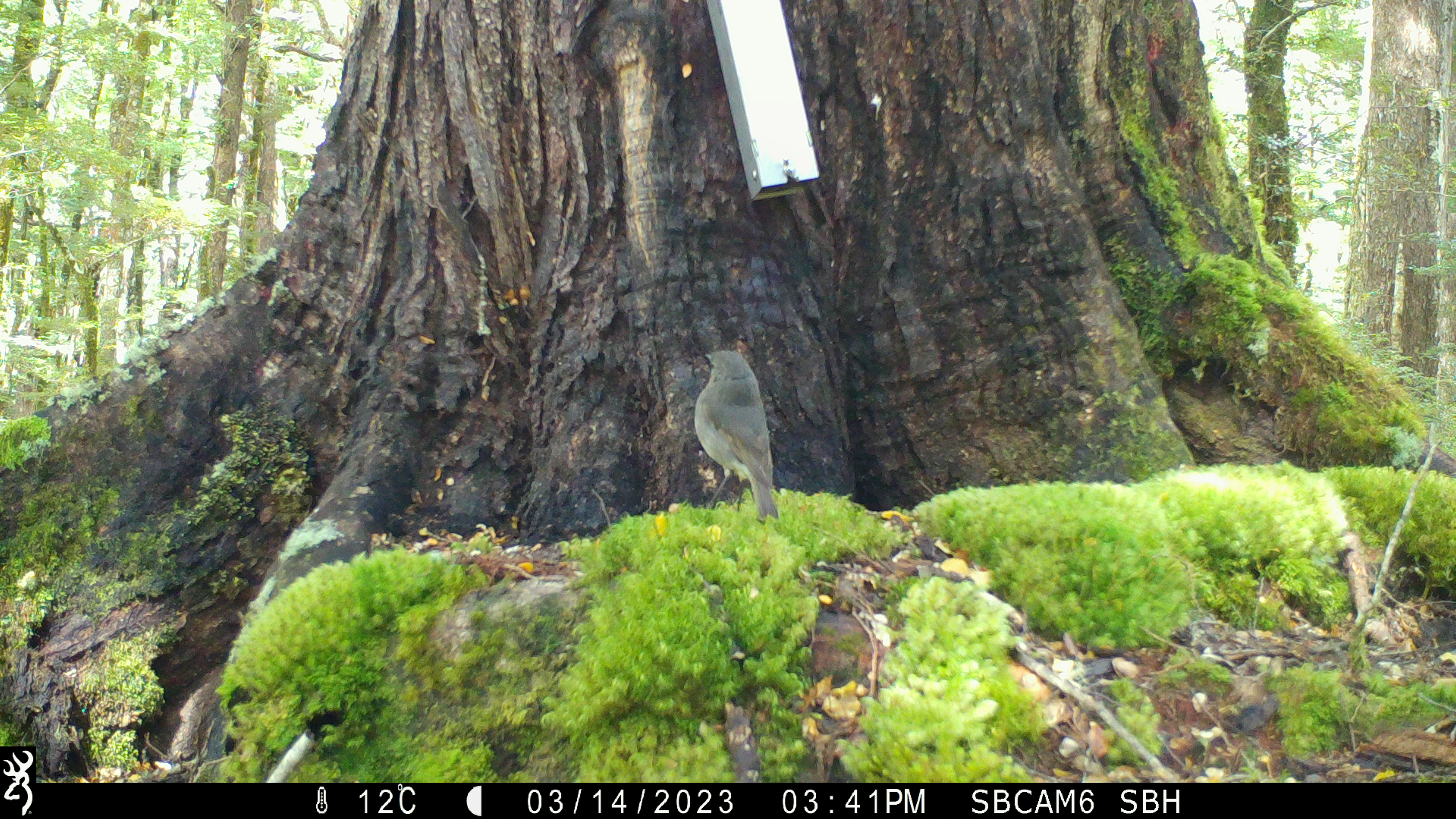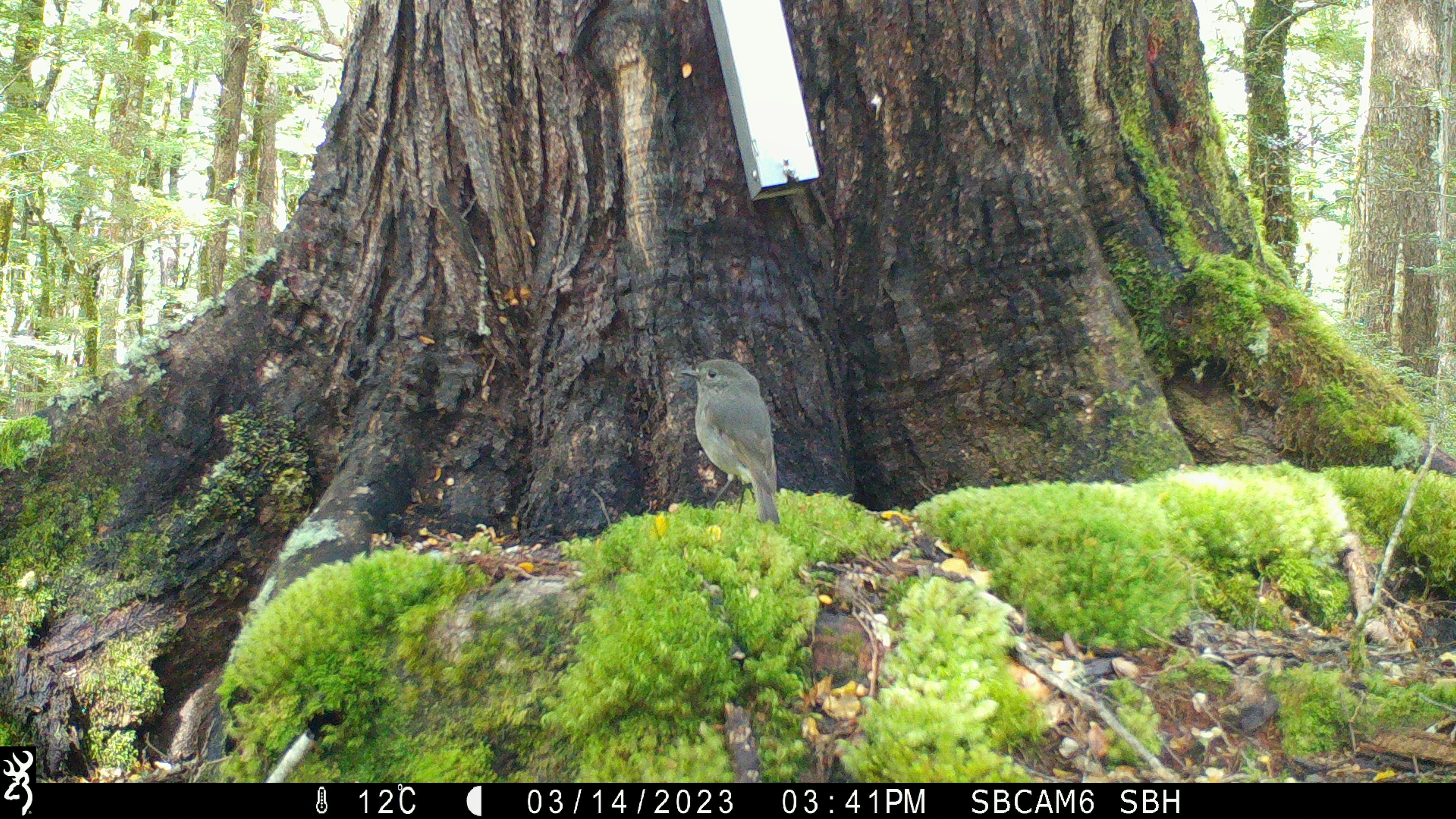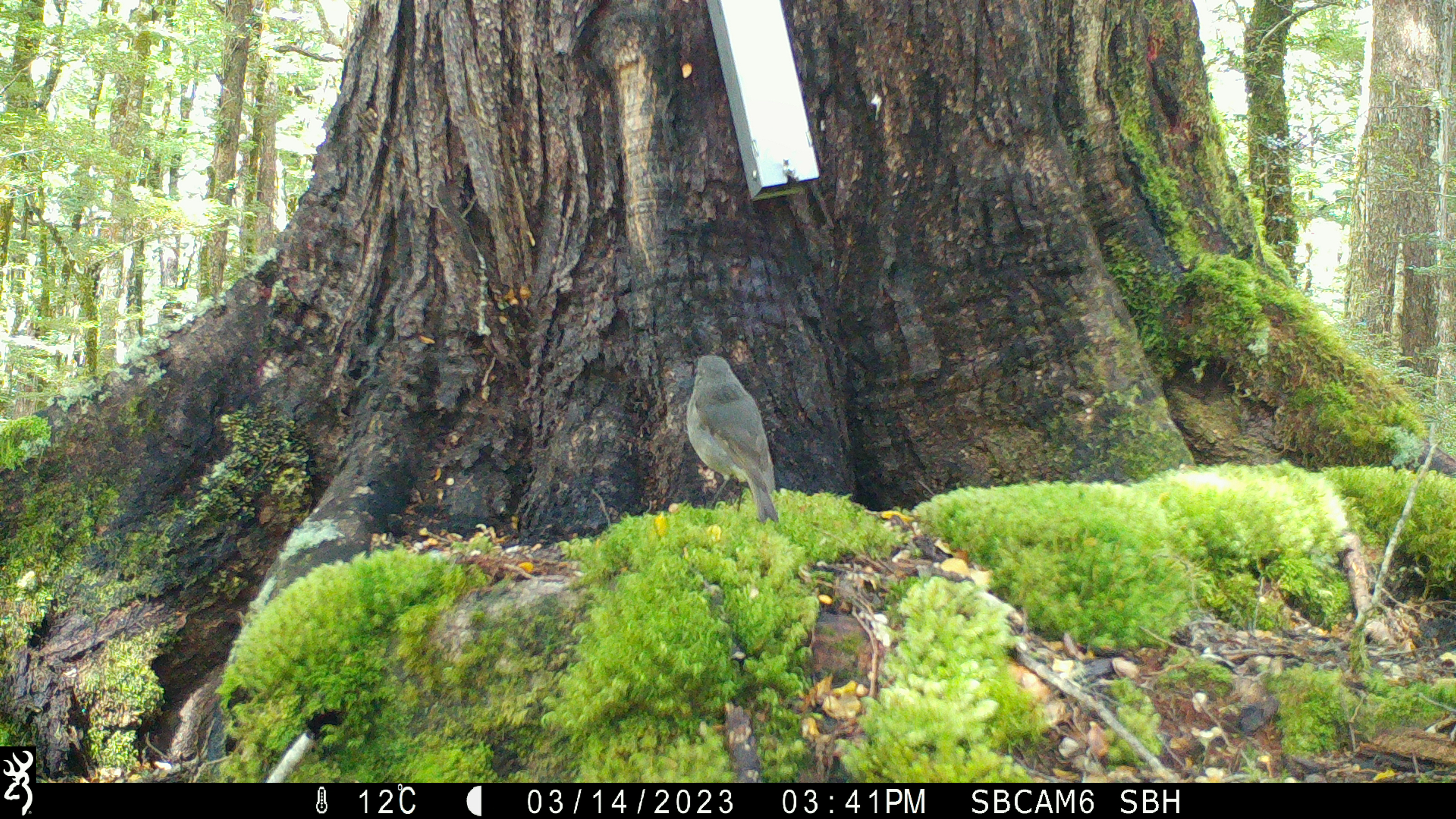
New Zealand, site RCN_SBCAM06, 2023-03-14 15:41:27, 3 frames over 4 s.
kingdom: Animalia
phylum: Chordata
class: Aves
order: Passeriformes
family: Petroicidae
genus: Petroica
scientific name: Petroica australis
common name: new zealand robin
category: robin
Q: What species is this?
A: Robin (new zealand robin) (Petroica australis).